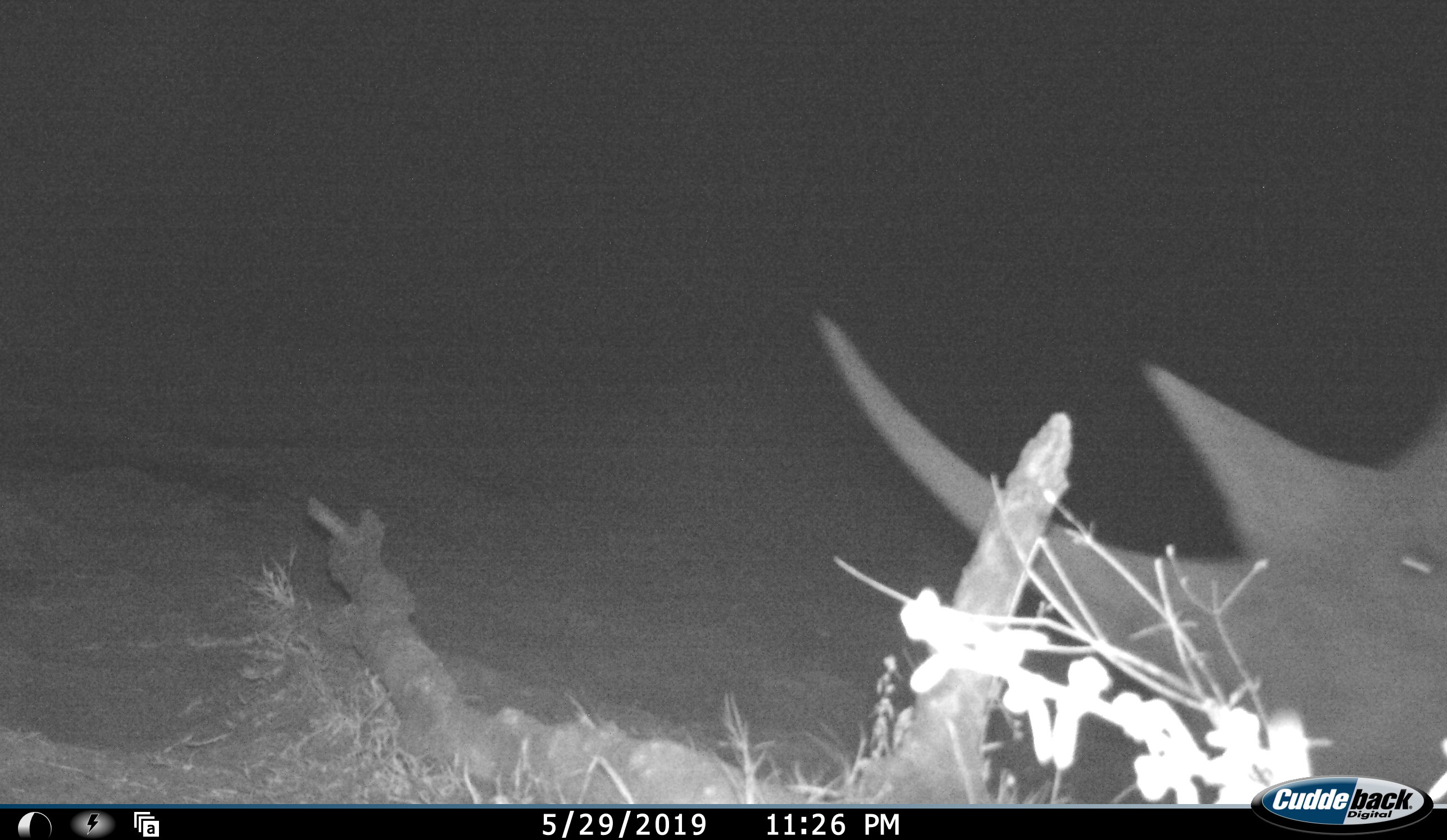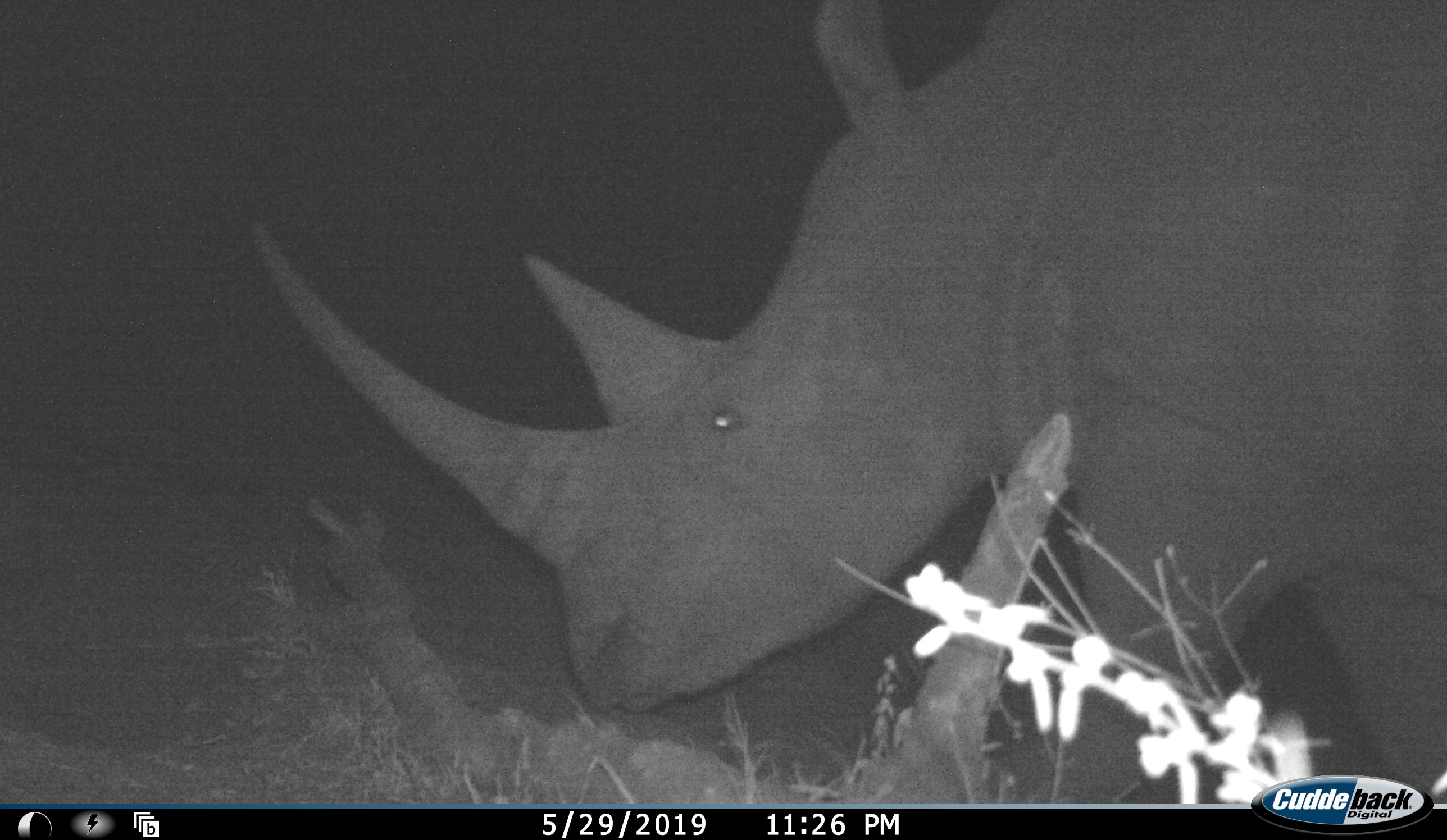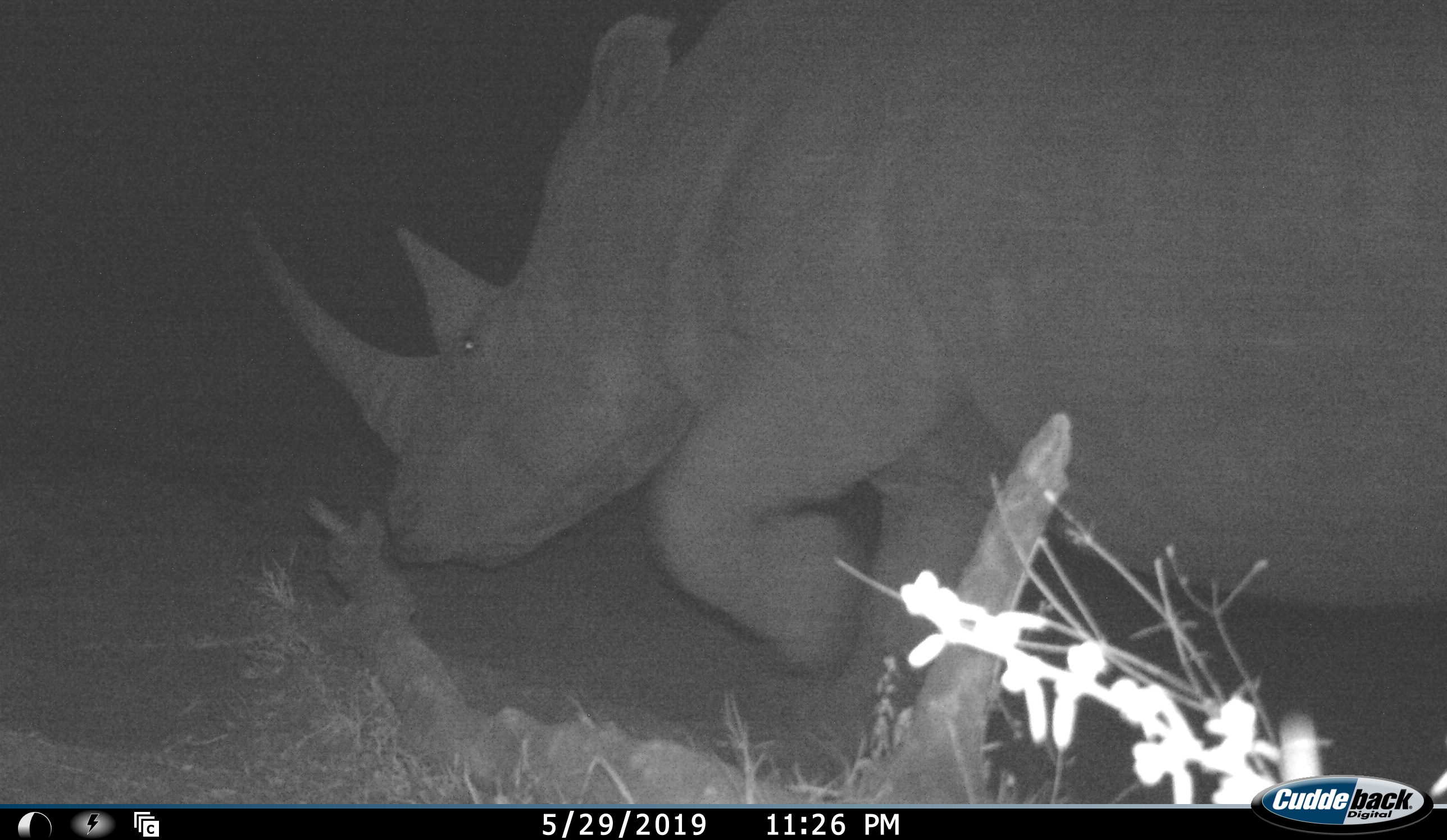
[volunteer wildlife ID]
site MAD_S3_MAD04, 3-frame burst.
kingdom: Animalia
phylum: Chordata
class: Mammalia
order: Perissodactyla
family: Rhinocerotidae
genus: Ceratotherium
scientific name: Ceratotherium simum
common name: white rhinoceros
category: rhinoceroswhite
Rhinoceroswhite (white rhinoceros) (Ceratotherium simum), count 1. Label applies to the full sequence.